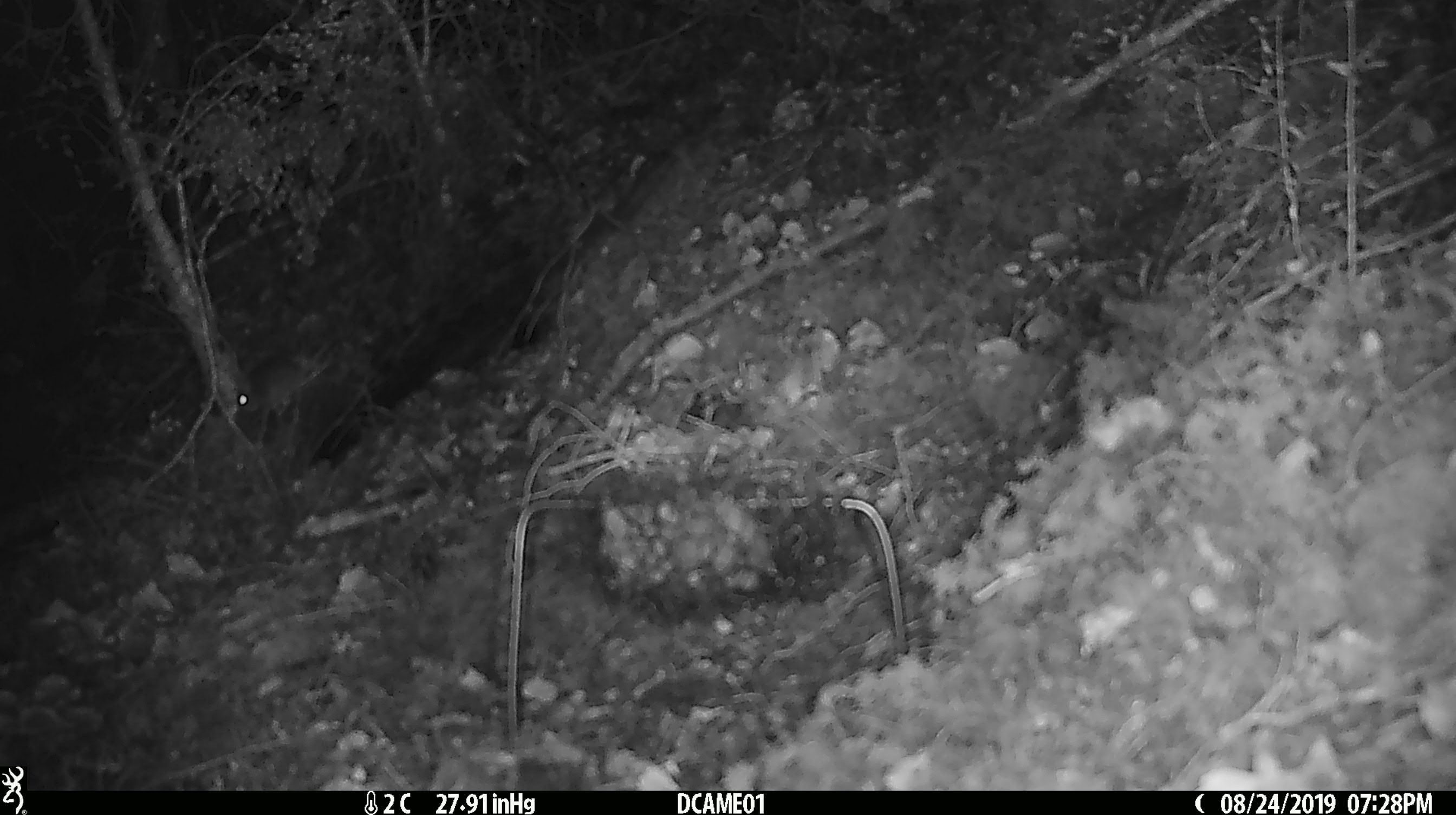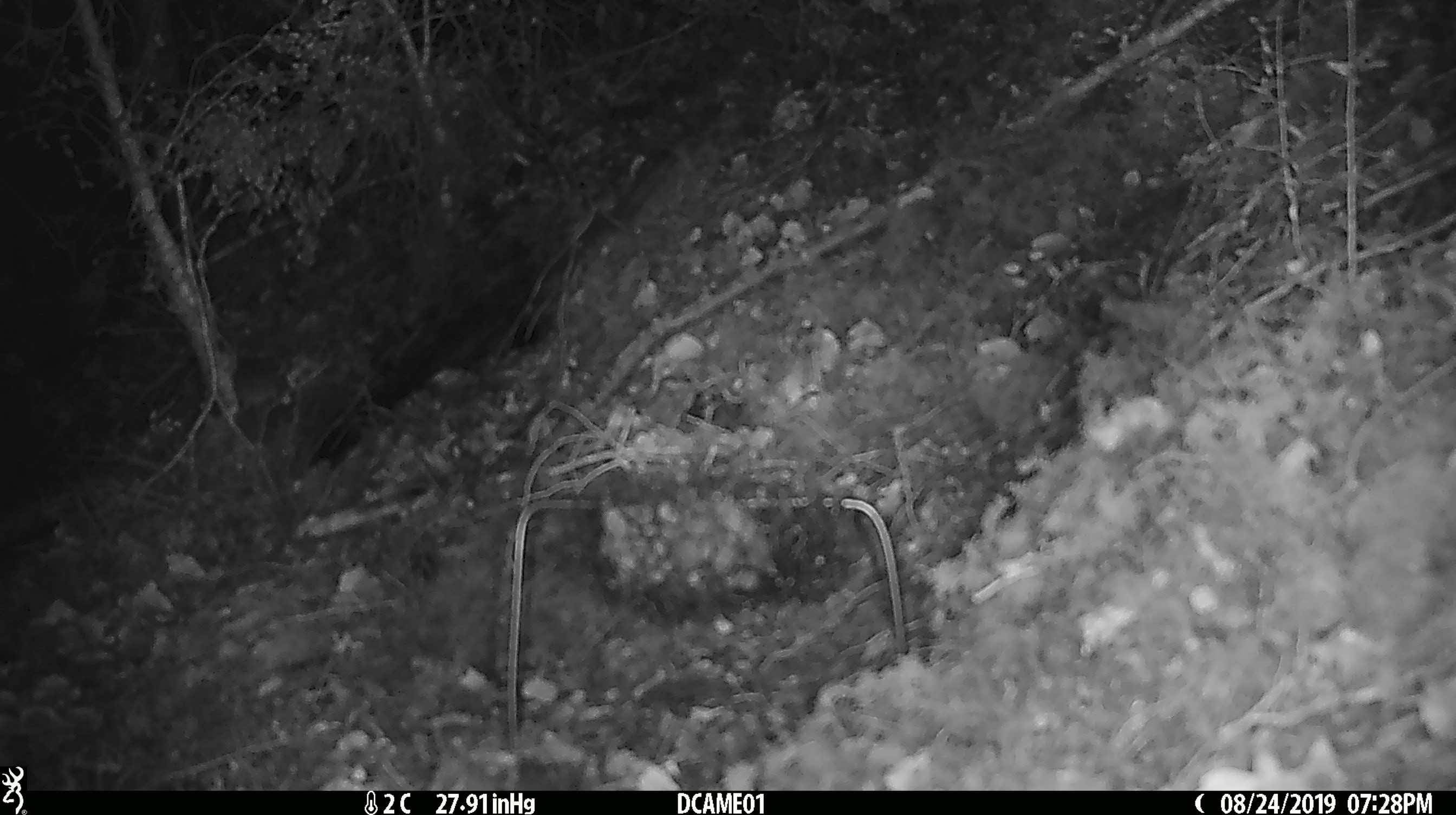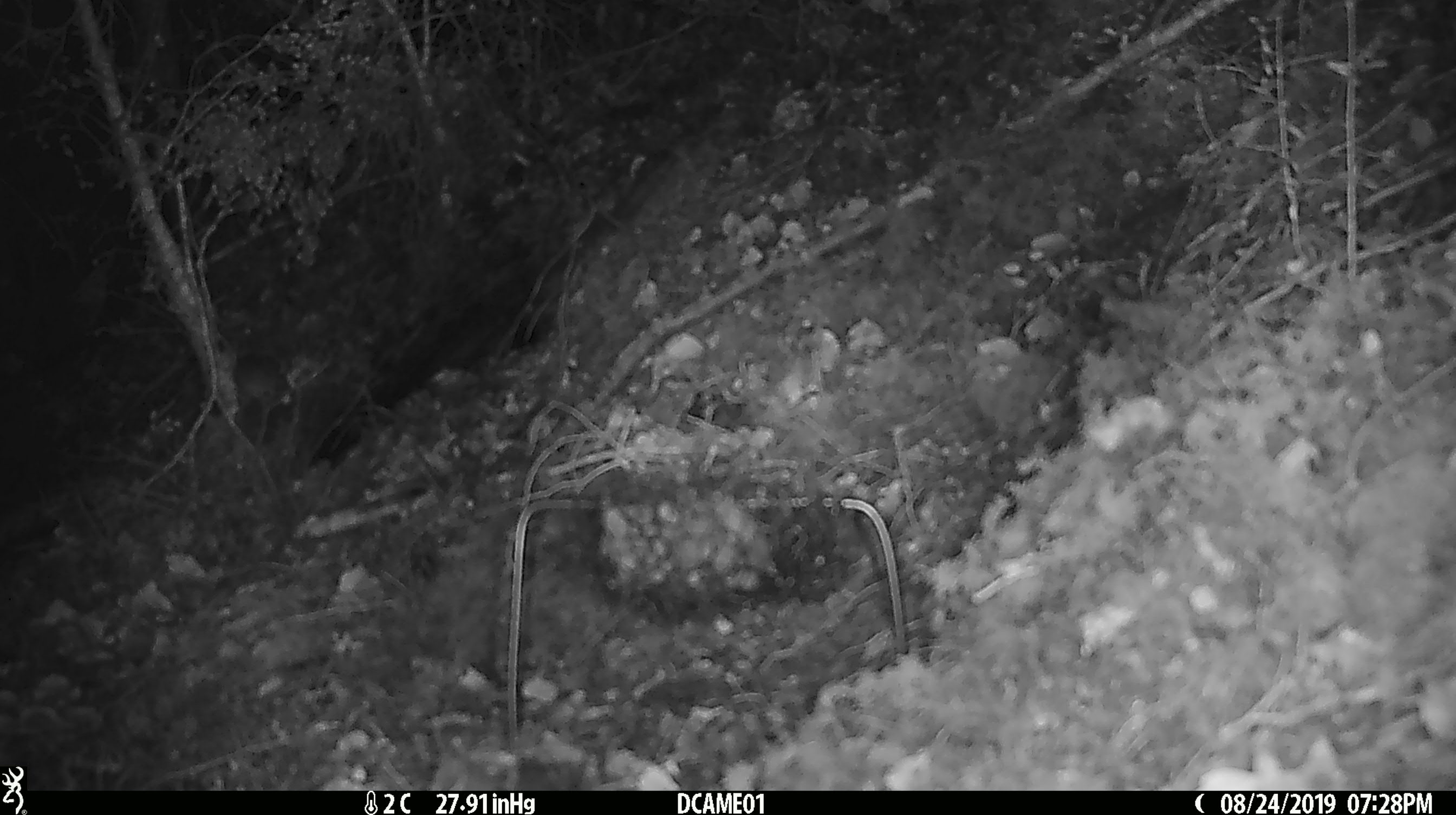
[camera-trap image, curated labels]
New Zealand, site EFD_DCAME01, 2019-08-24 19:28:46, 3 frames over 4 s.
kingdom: Animalia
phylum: Chordata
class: Mammalia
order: Rodentia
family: Muridae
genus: Mus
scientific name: Mus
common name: mouse